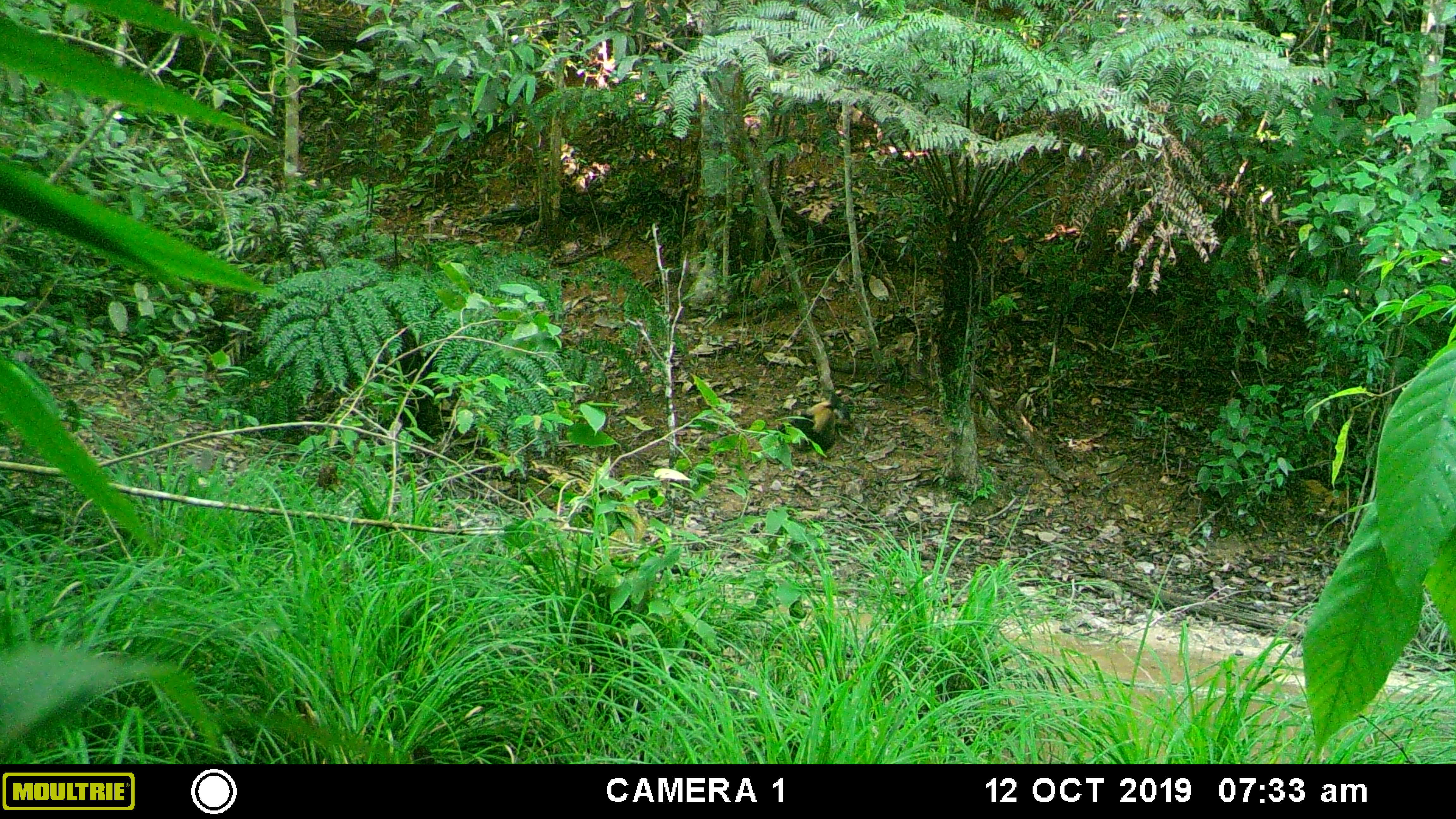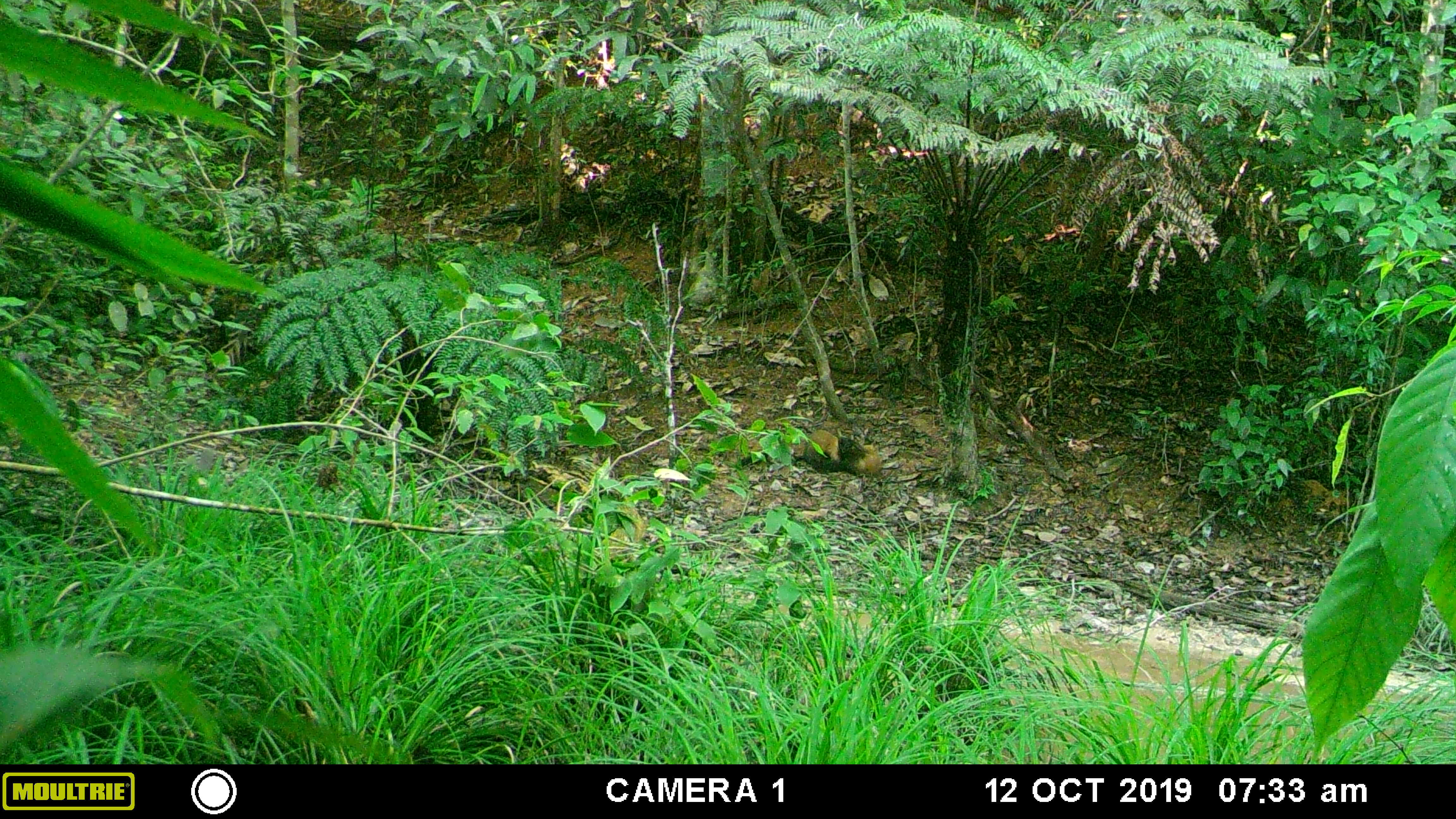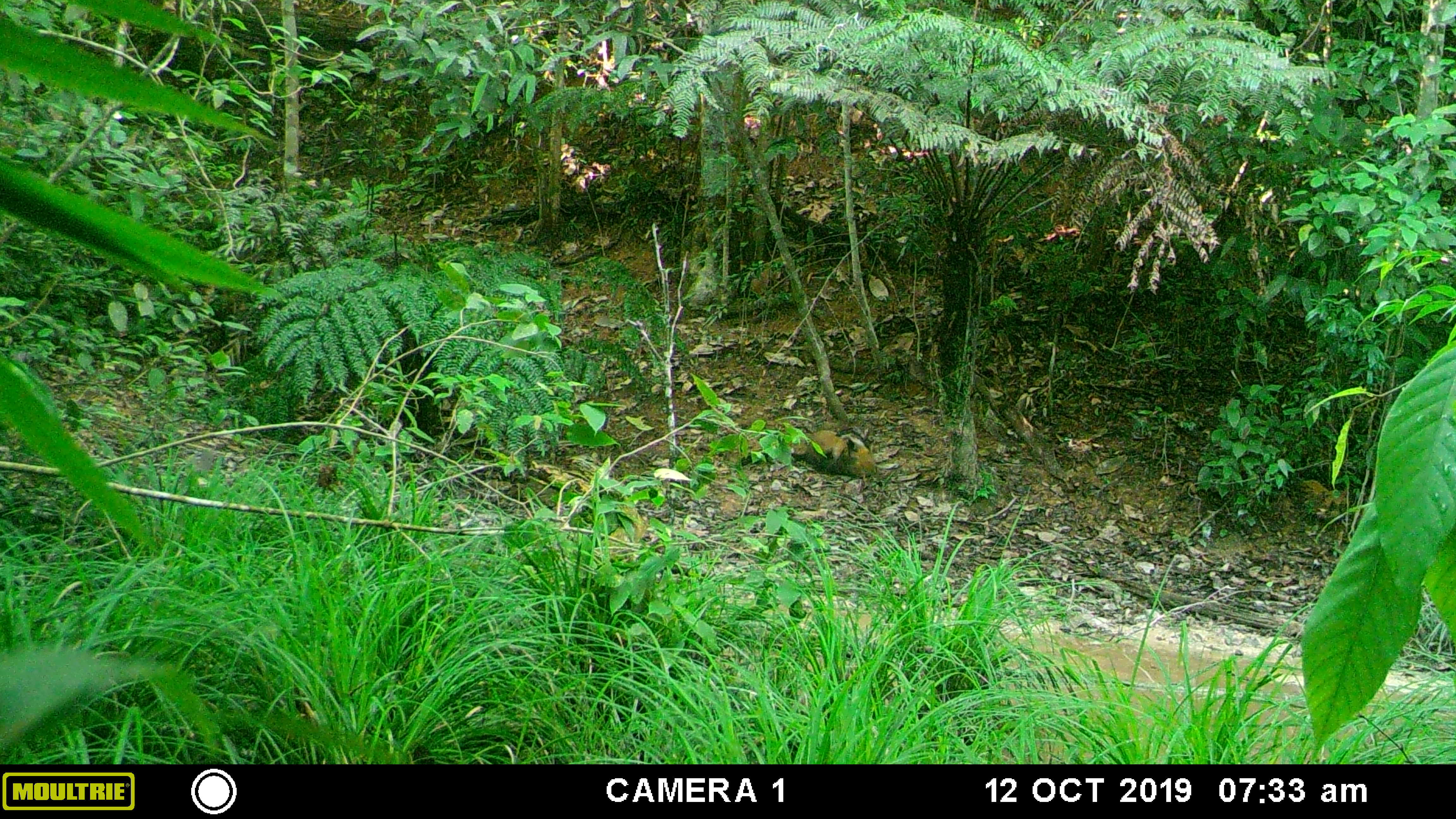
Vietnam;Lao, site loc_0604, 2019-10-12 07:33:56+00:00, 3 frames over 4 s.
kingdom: Animalia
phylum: Chordata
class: Mammalia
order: Carnivora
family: Mustelidae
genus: Martes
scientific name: Martes flavigula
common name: yellow-throated marten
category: yellow throated marten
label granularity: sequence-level